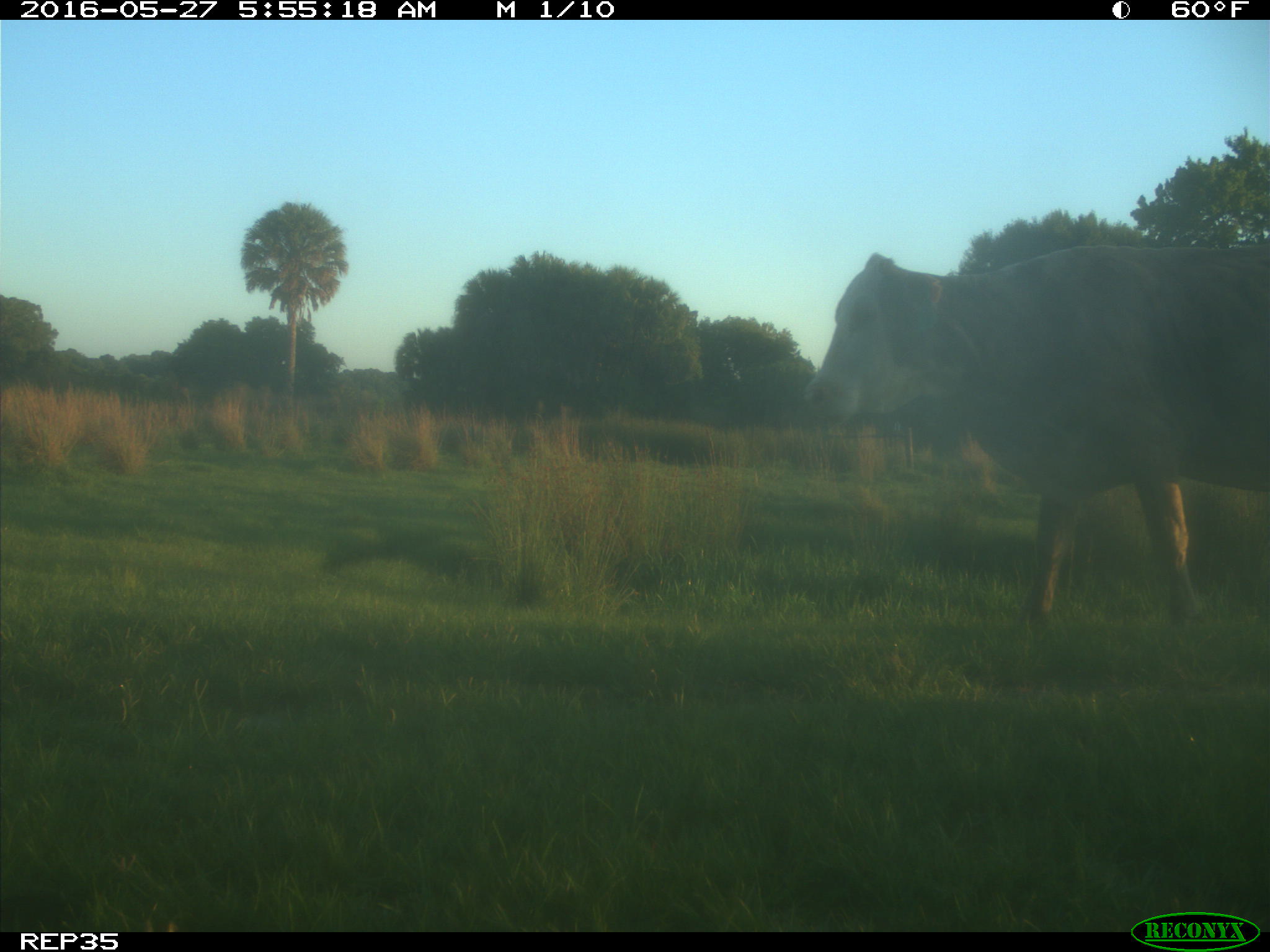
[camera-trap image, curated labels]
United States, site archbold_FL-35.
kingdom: Animalia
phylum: Chordata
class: Mammalia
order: Artiodactyla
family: Bovidae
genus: Bos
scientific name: Bos taurus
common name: domestic cow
Bos taurus (domestic cow).